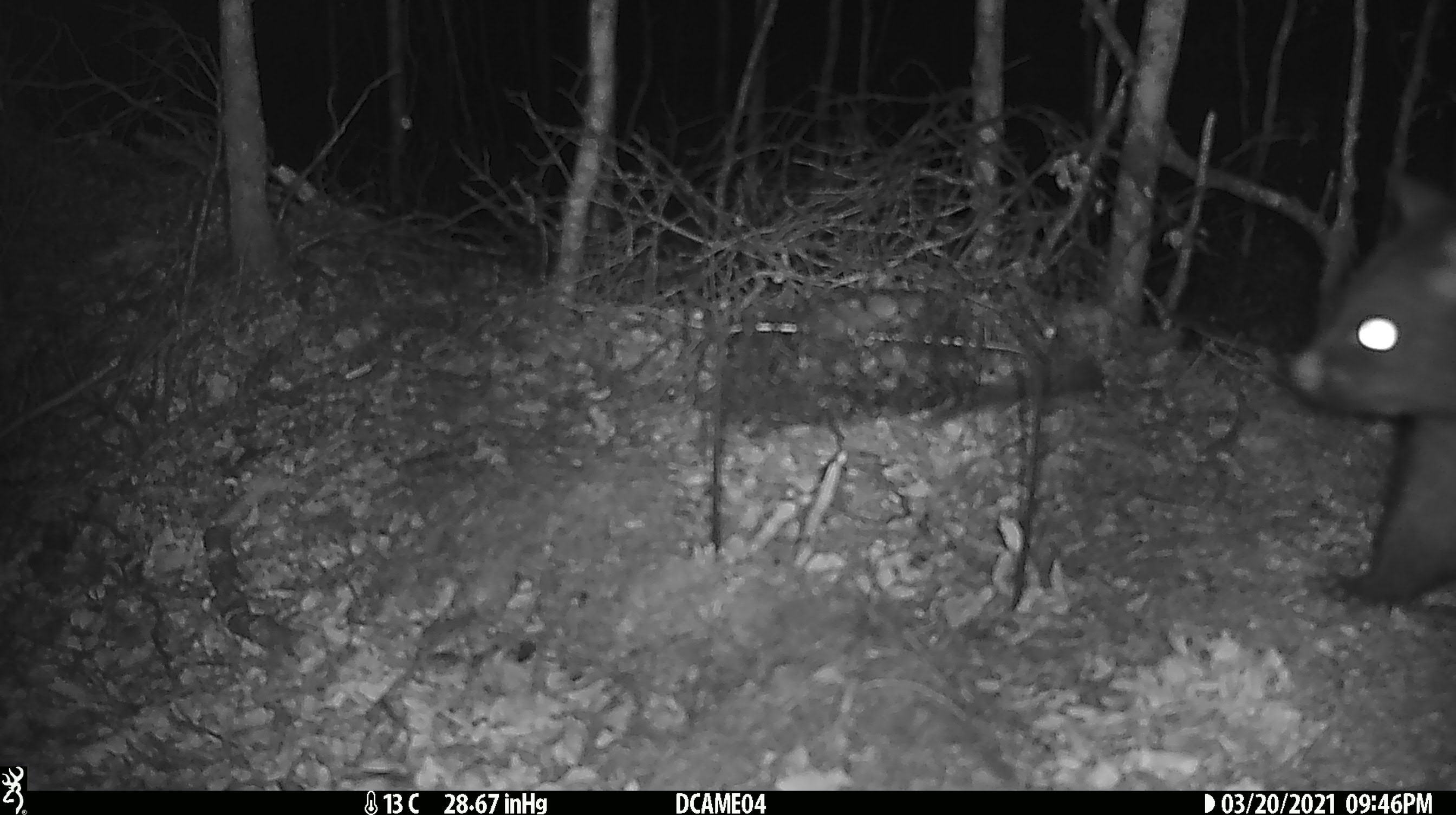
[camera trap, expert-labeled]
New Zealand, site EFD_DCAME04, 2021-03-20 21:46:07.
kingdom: Animalia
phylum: Chordata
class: Mammalia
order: Diprotodontia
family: Phalangeridae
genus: Trichosurus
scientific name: Trichosurus vulpecula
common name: common brushtail possum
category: possum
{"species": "possum (common brushtail possum) (Trichosurus vulpecula)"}